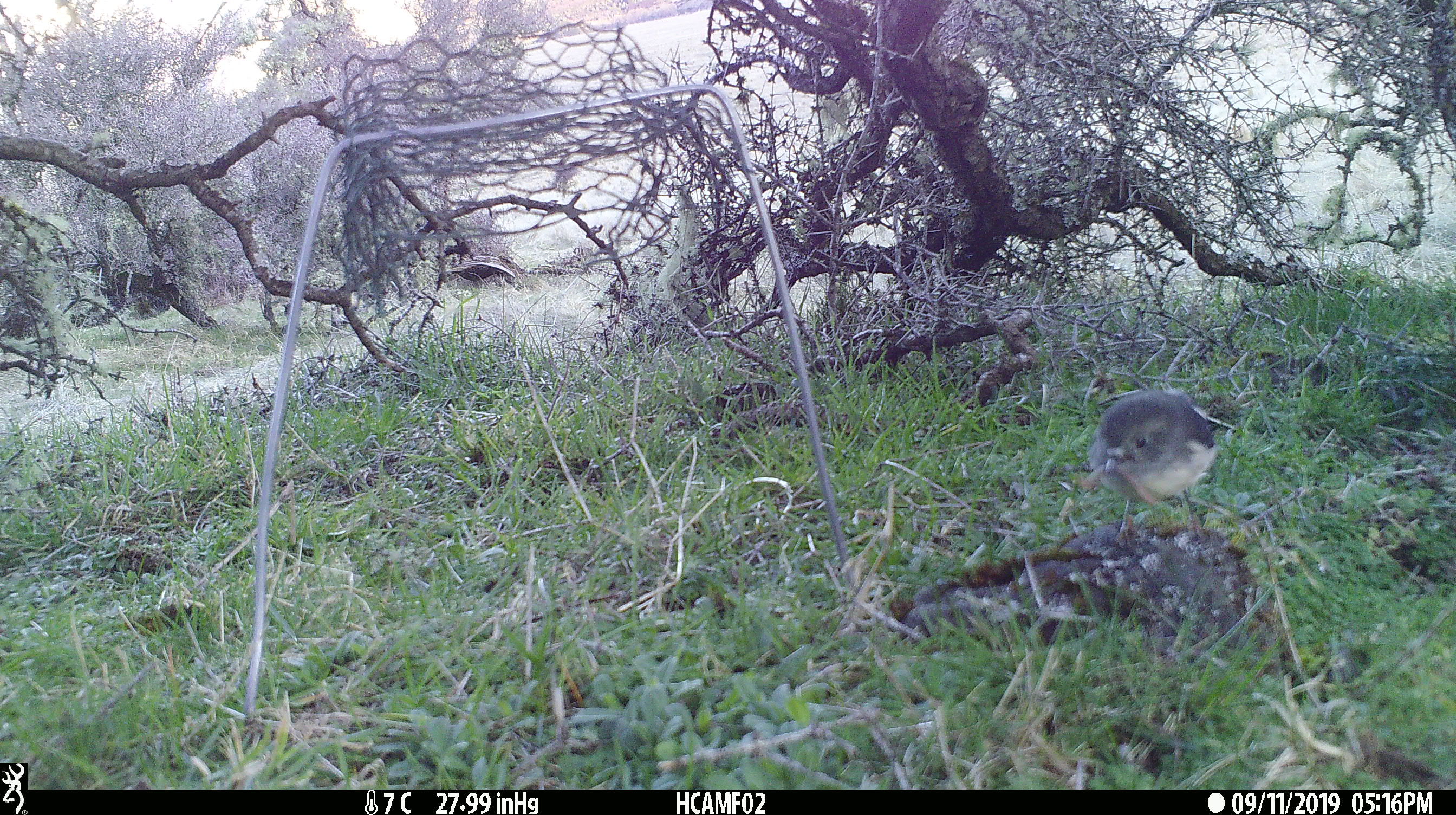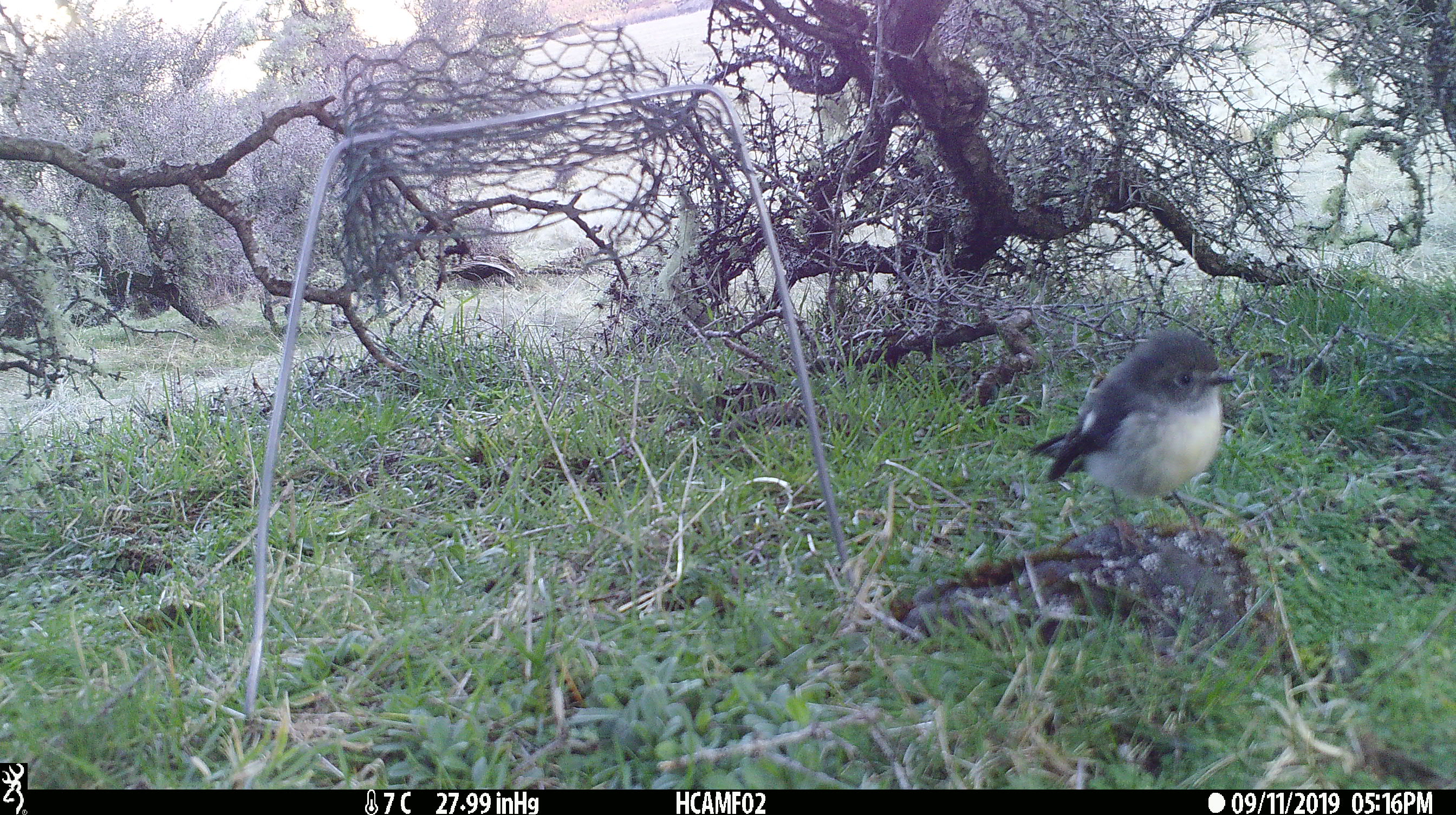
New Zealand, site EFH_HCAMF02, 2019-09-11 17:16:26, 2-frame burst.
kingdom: Animalia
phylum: Chordata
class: Aves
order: Passeriformes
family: Petroicidae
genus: Petroica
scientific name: Petroica macrocephala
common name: tomtit